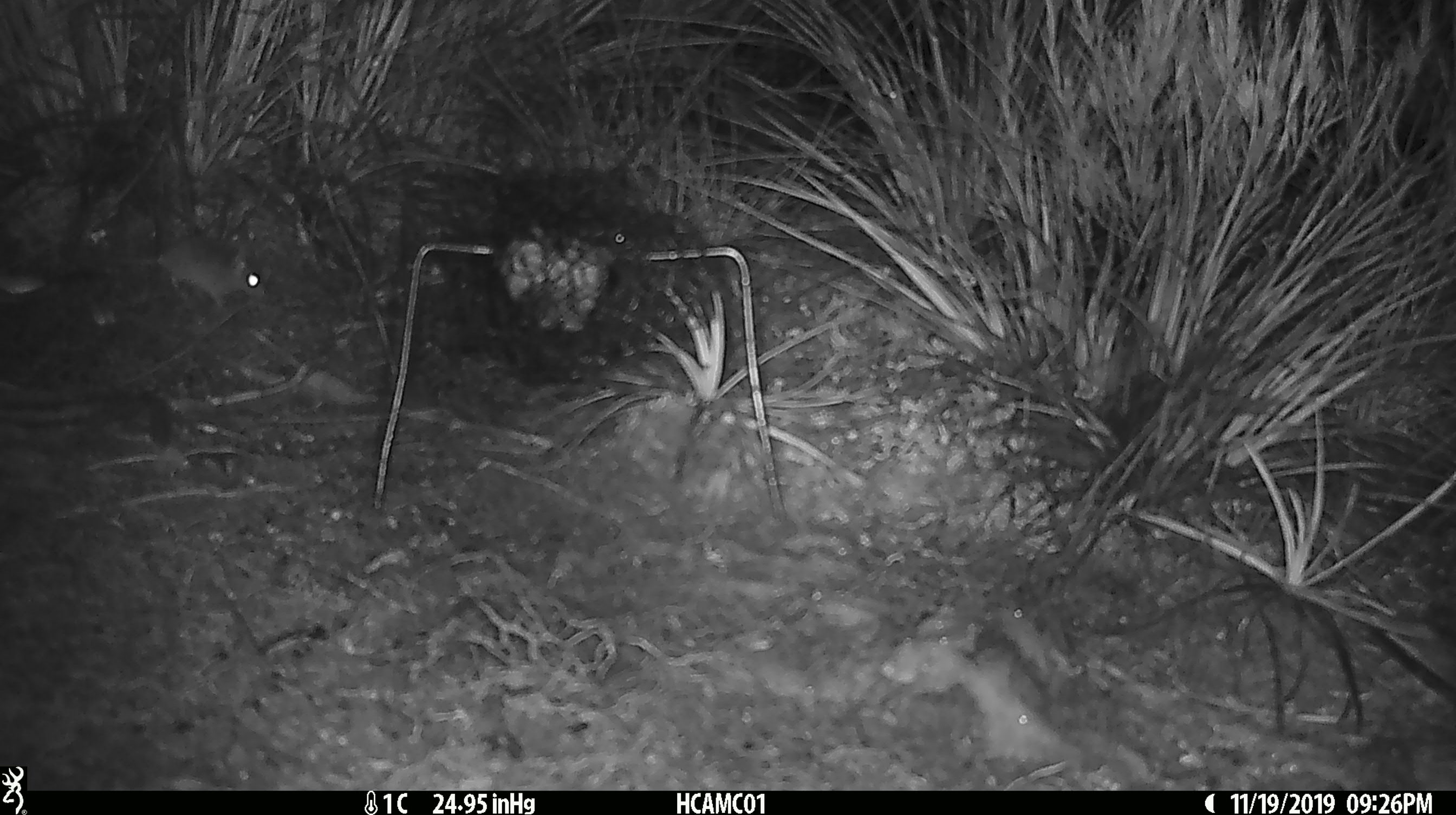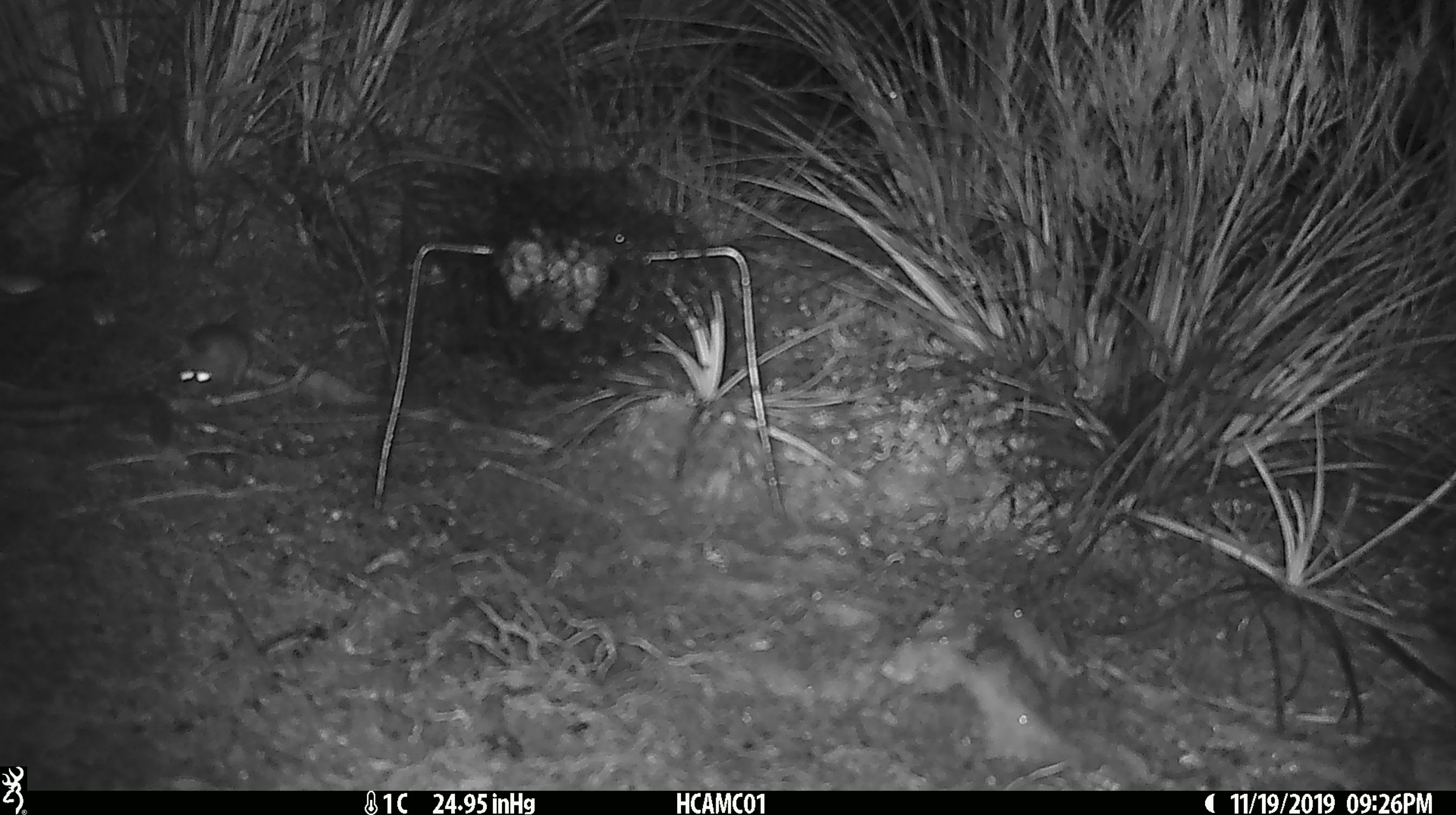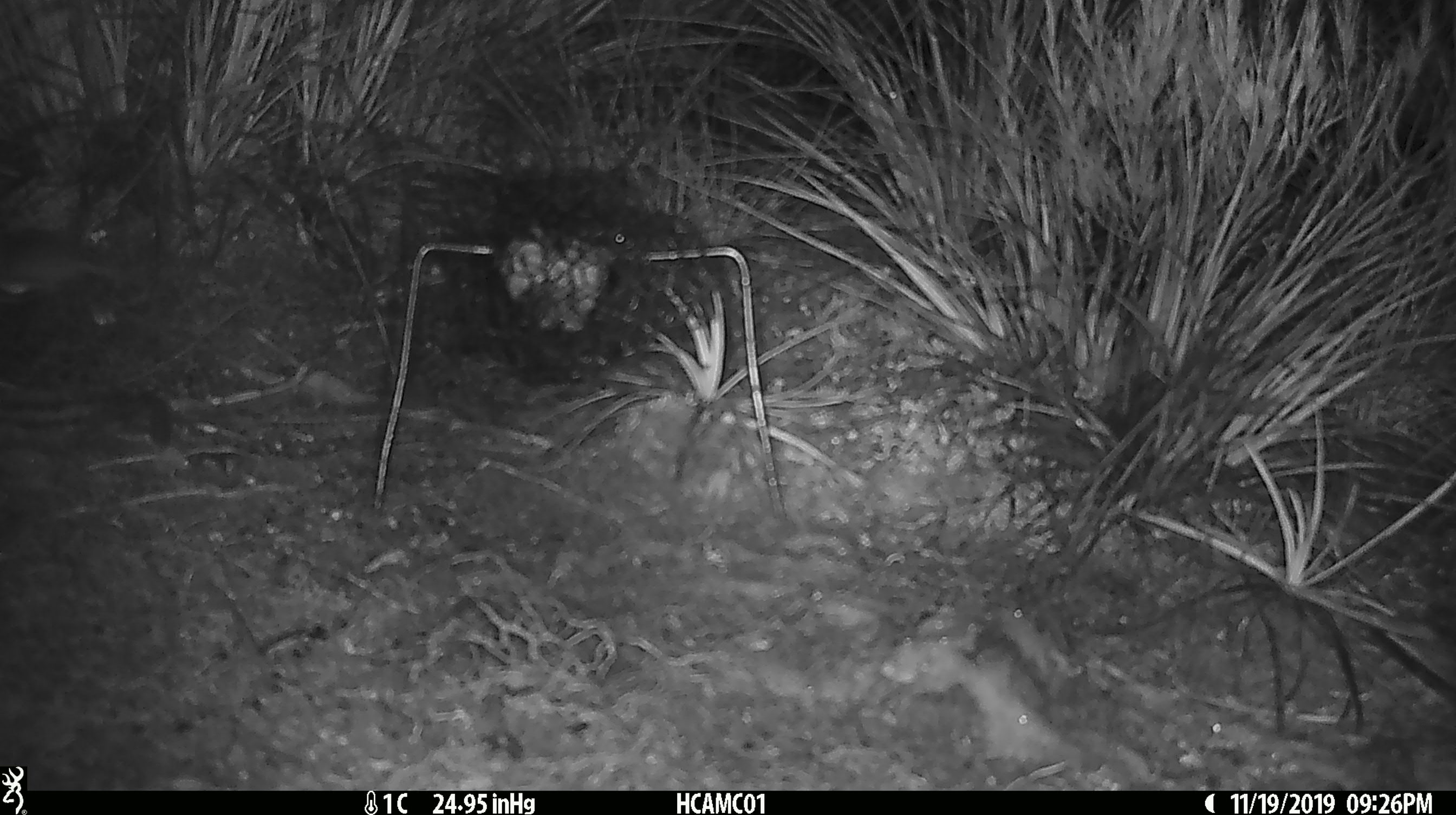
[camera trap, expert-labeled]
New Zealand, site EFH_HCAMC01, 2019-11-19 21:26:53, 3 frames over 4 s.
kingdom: Animalia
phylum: Chordata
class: Mammalia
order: Rodentia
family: Muridae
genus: Mus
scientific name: Mus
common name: mouse